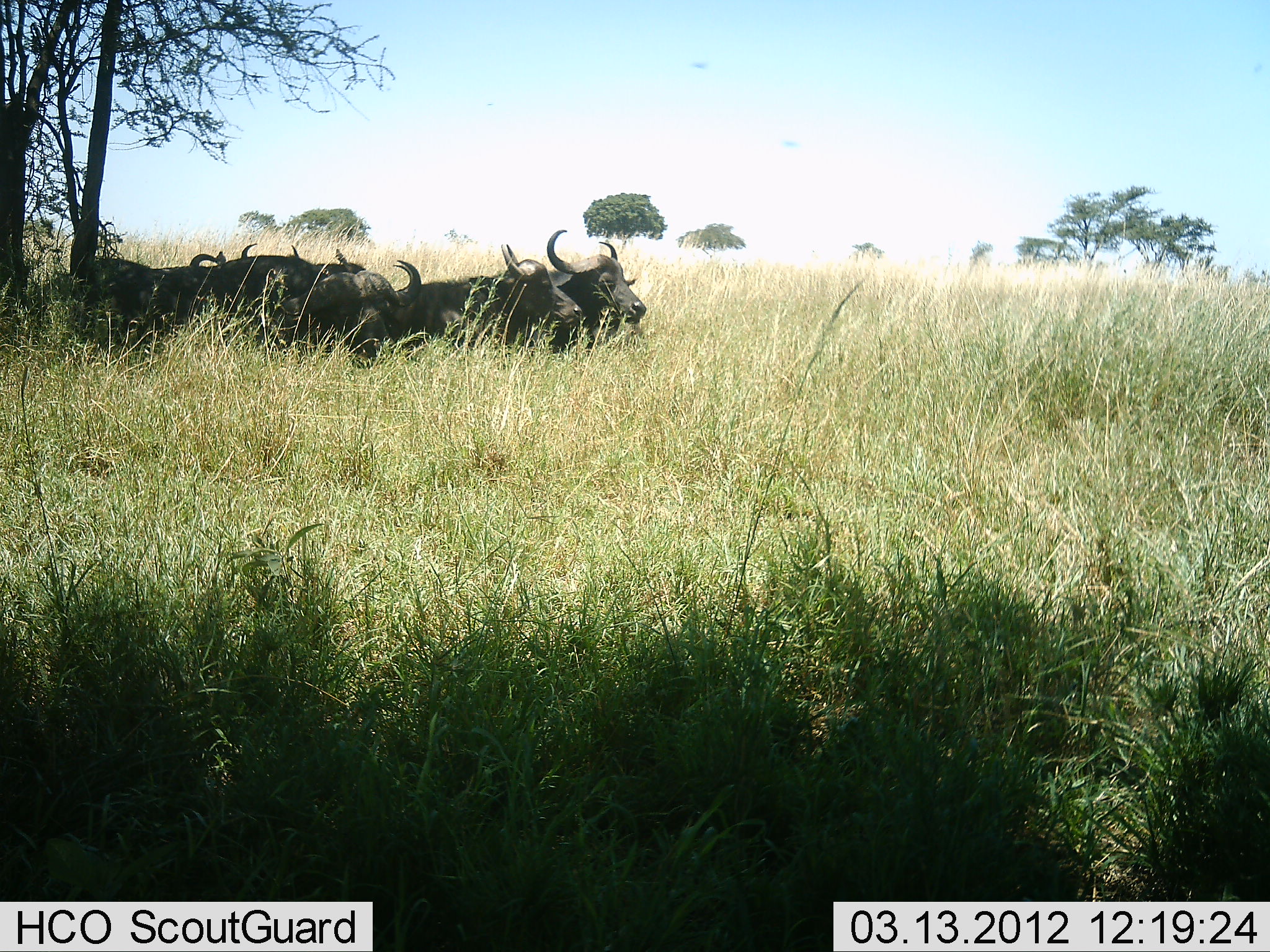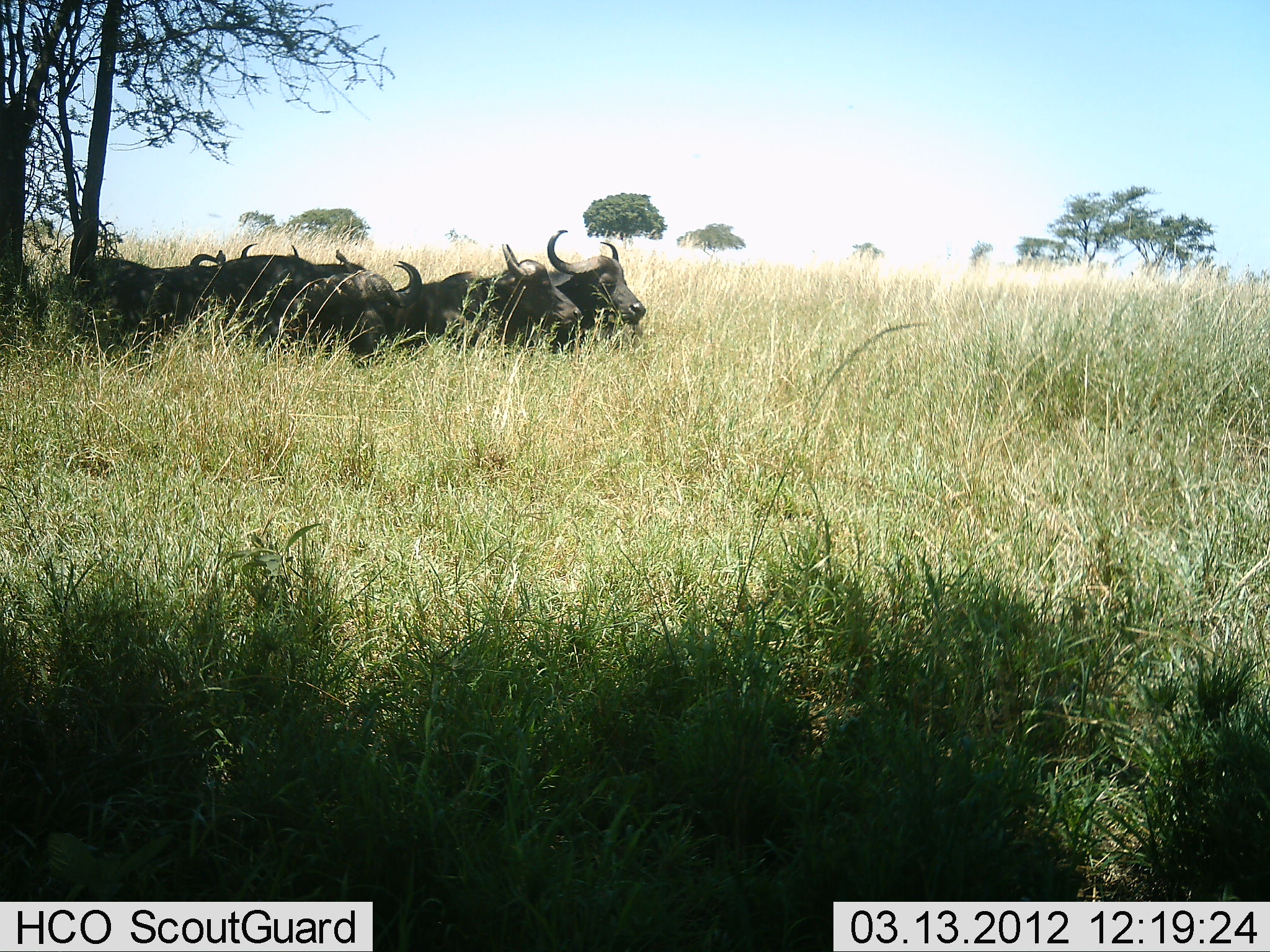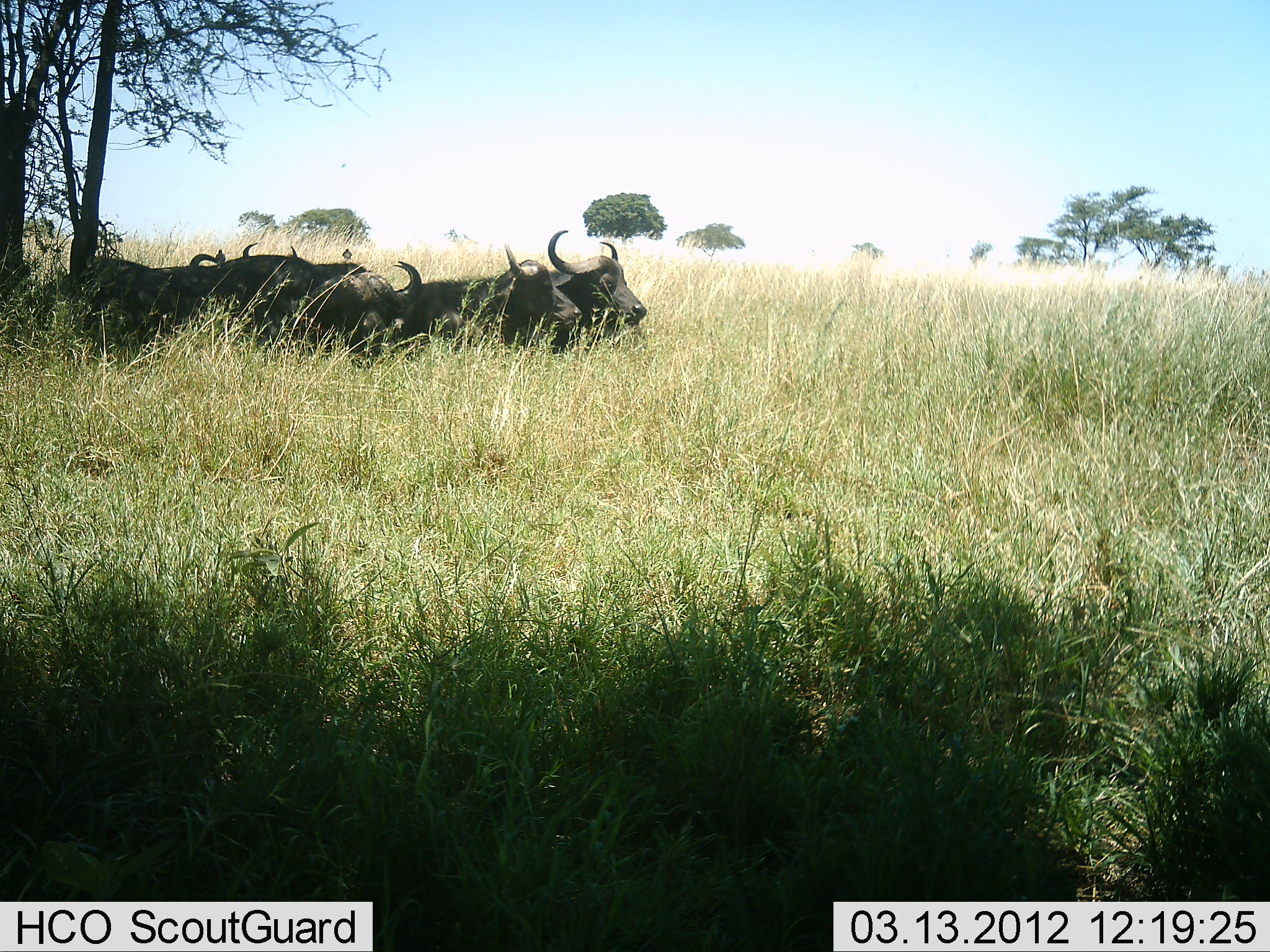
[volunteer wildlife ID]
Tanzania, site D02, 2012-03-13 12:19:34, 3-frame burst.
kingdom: Animalia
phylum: Chordata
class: Mammalia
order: Artiodactyla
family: Bovidae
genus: Syncerus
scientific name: Syncerus caffer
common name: cape buffalo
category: buffalo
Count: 6.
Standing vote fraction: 13%.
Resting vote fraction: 87%.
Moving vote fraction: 7%.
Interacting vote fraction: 0%.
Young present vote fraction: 0%.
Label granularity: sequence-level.